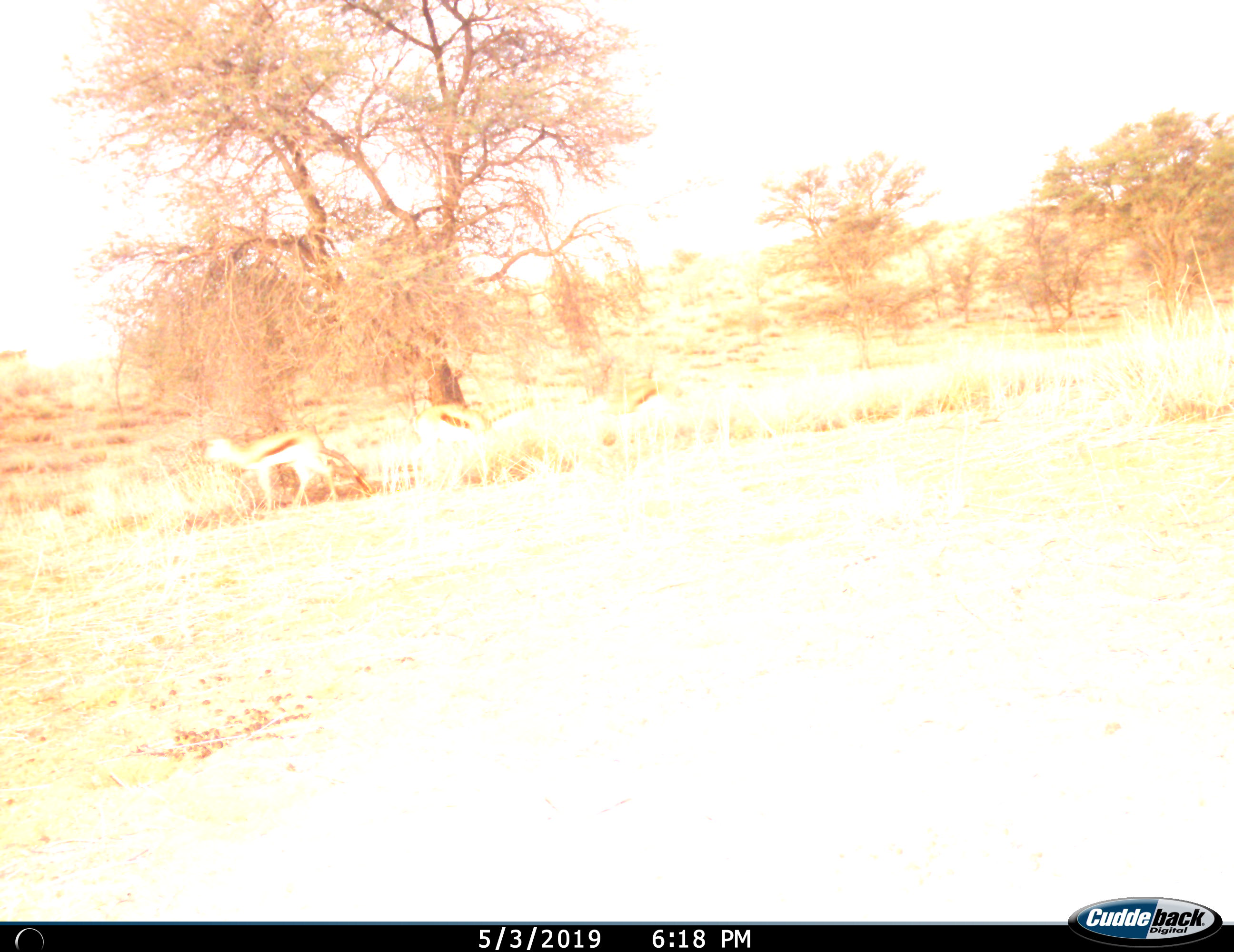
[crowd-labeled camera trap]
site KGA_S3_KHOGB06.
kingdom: Animalia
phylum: Chordata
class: Mammalia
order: Artiodactyla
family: Bovidae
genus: Antidorcas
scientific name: Antidorcas marsupialis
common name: springbok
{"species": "springbok (Antidorcas marsupialis)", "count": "1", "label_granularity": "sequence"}